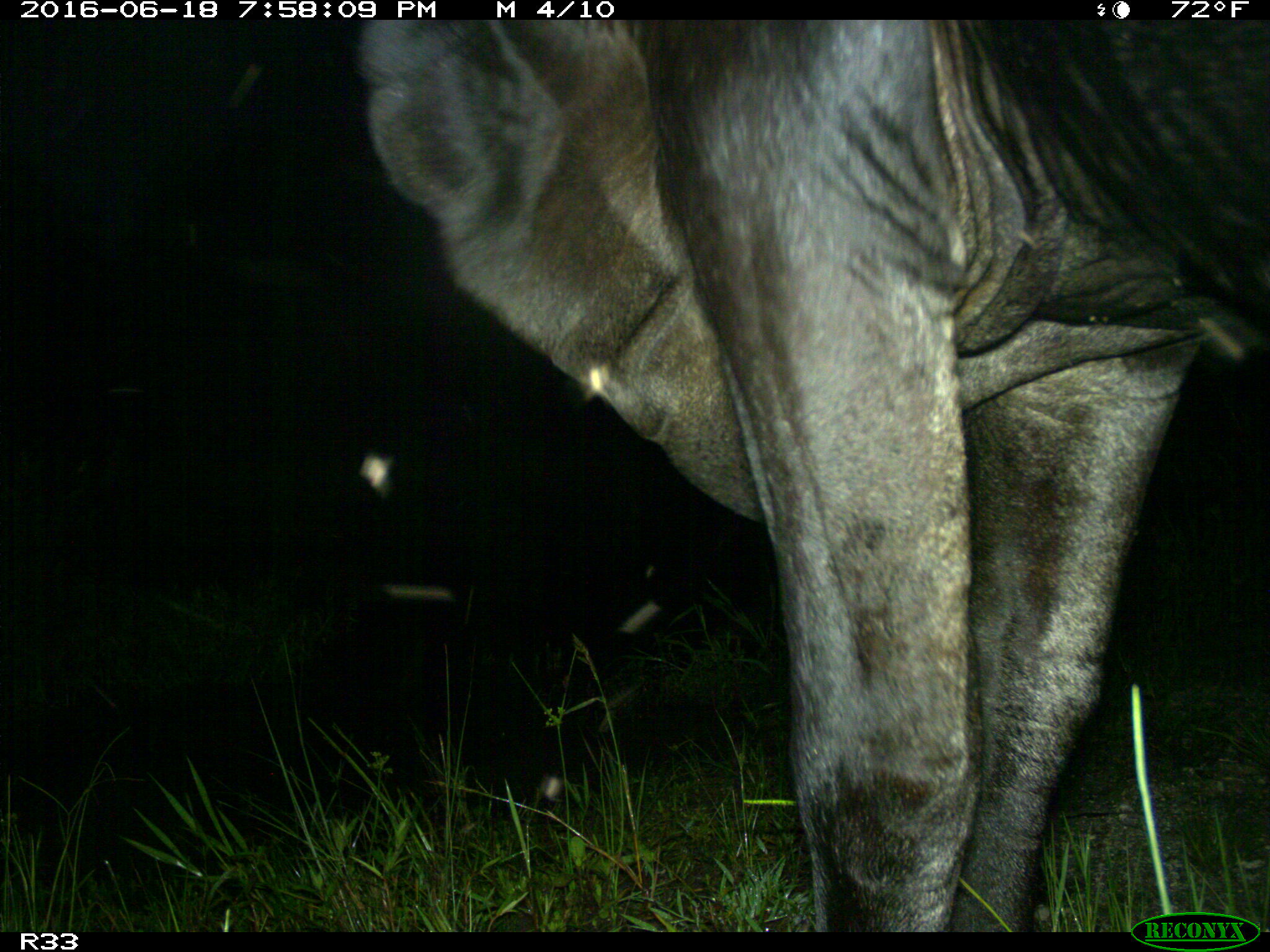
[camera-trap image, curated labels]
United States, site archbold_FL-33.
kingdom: Animalia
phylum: Chordata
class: Mammalia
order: Artiodactyla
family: Bovidae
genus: Bos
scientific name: Bos taurus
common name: domestic cow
Bos taurus (domestic cow).